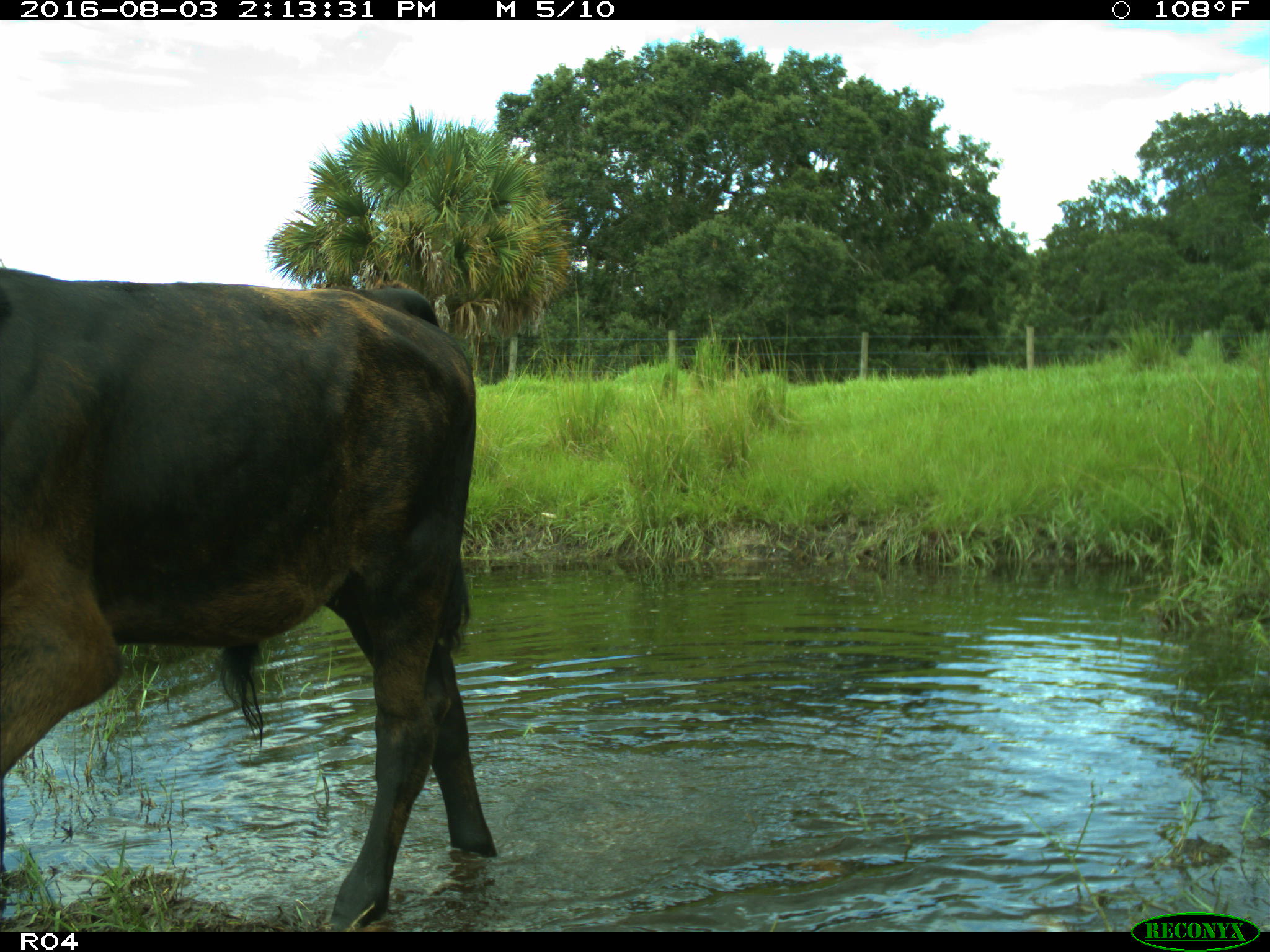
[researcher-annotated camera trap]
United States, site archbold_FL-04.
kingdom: Animalia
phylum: Chordata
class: Mammalia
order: Artiodactyla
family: Bovidae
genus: Bos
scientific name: Bos taurus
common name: domestic cow